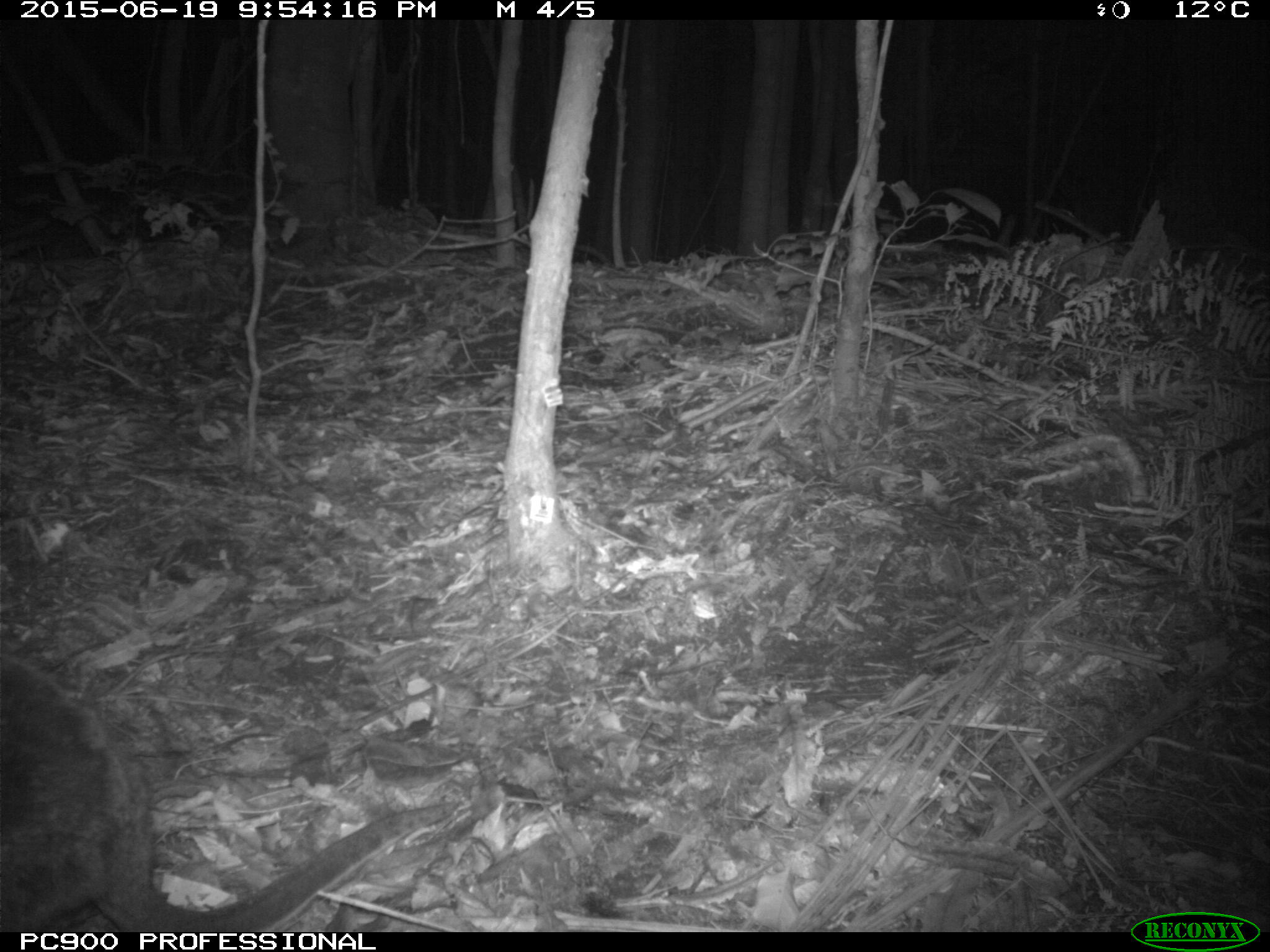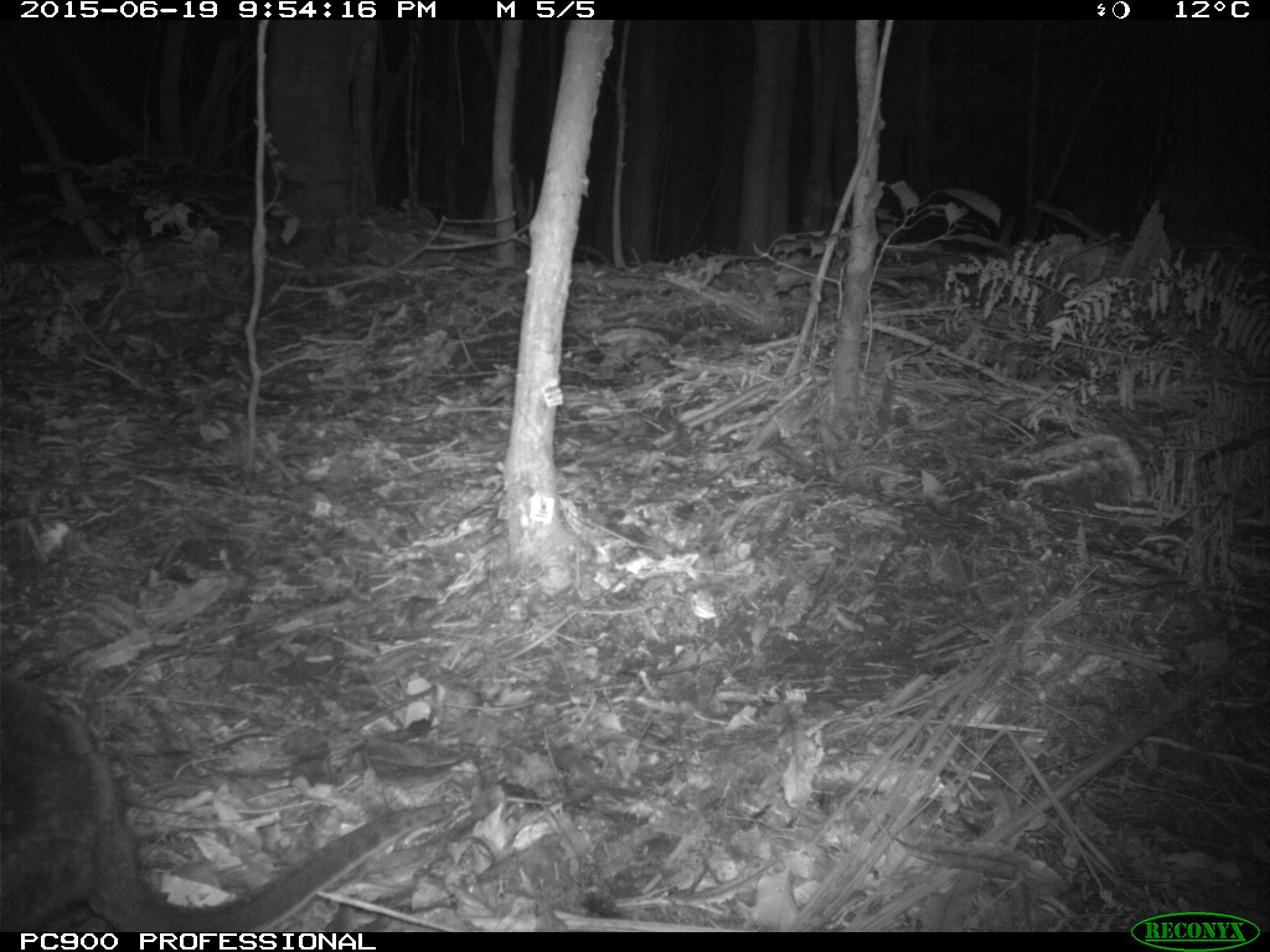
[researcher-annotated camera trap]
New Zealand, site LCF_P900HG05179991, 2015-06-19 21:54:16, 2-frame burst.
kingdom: Animalia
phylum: Chordata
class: Mammalia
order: Diprotodontia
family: Macropodidae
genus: Notamacropus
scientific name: Notamacropus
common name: wallaby